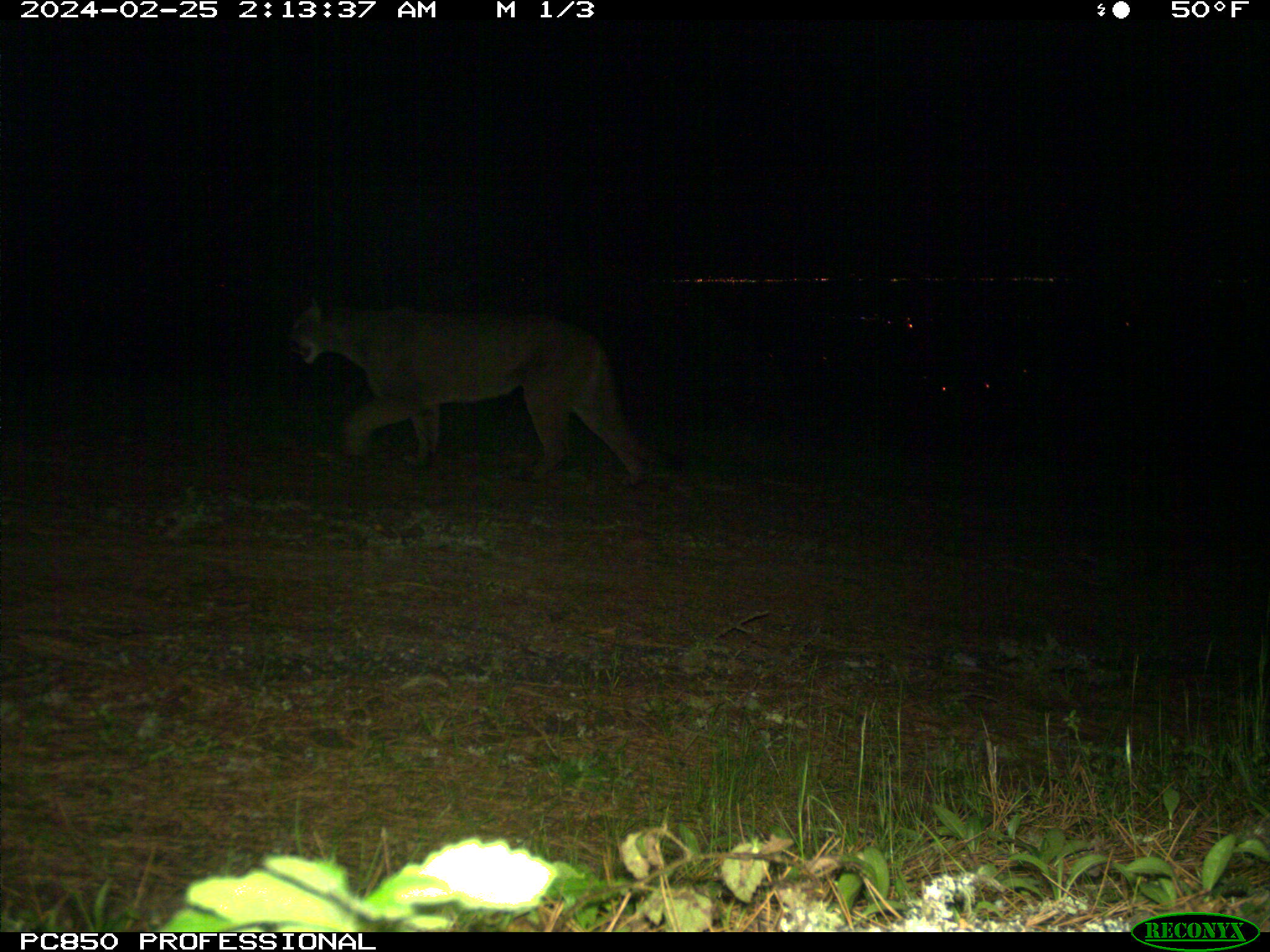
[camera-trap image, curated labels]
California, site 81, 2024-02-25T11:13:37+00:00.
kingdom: Animalia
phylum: Chordata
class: Mammalia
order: Carnivora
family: Felidae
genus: Puma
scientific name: Puma concolor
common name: puma